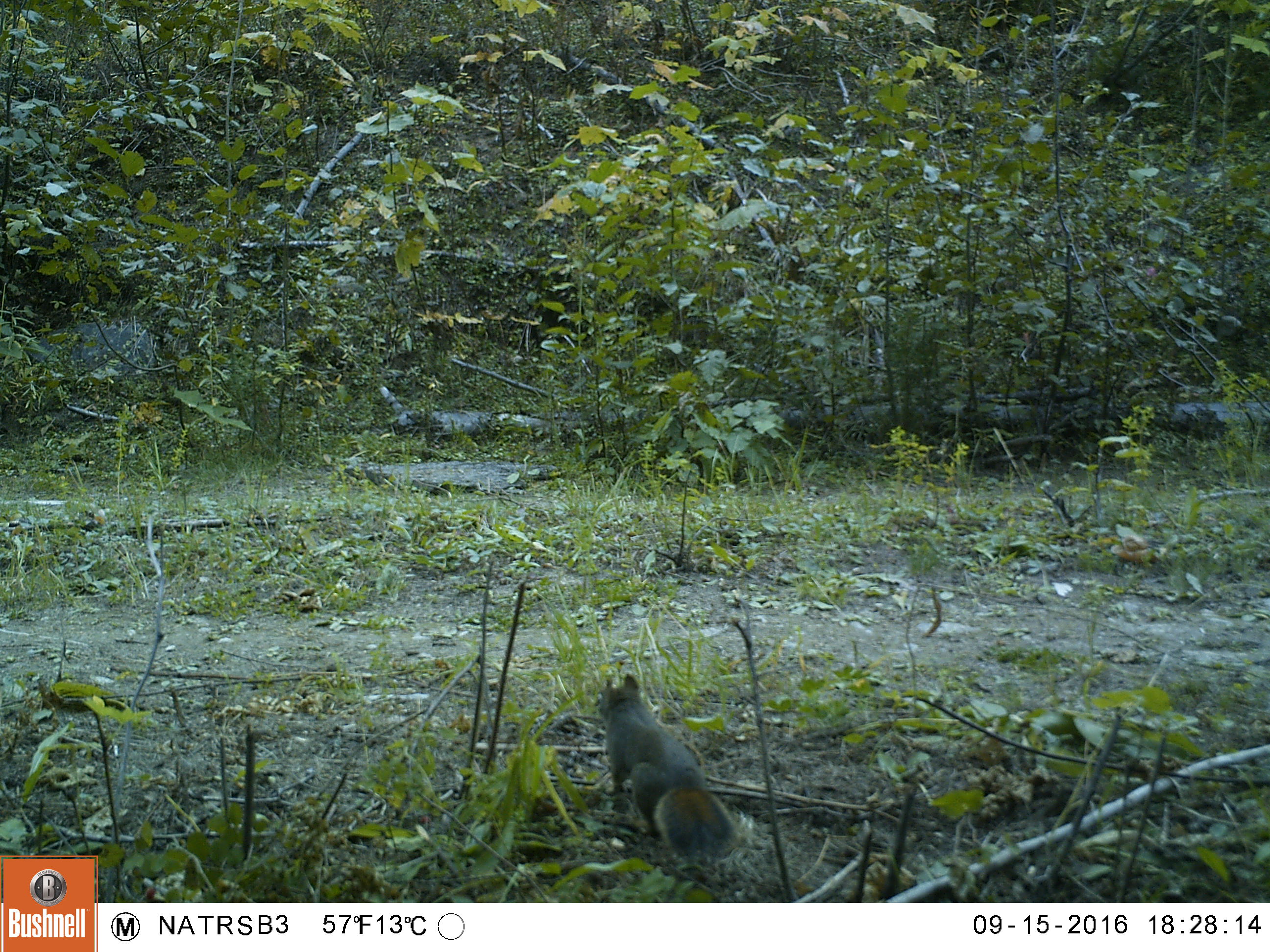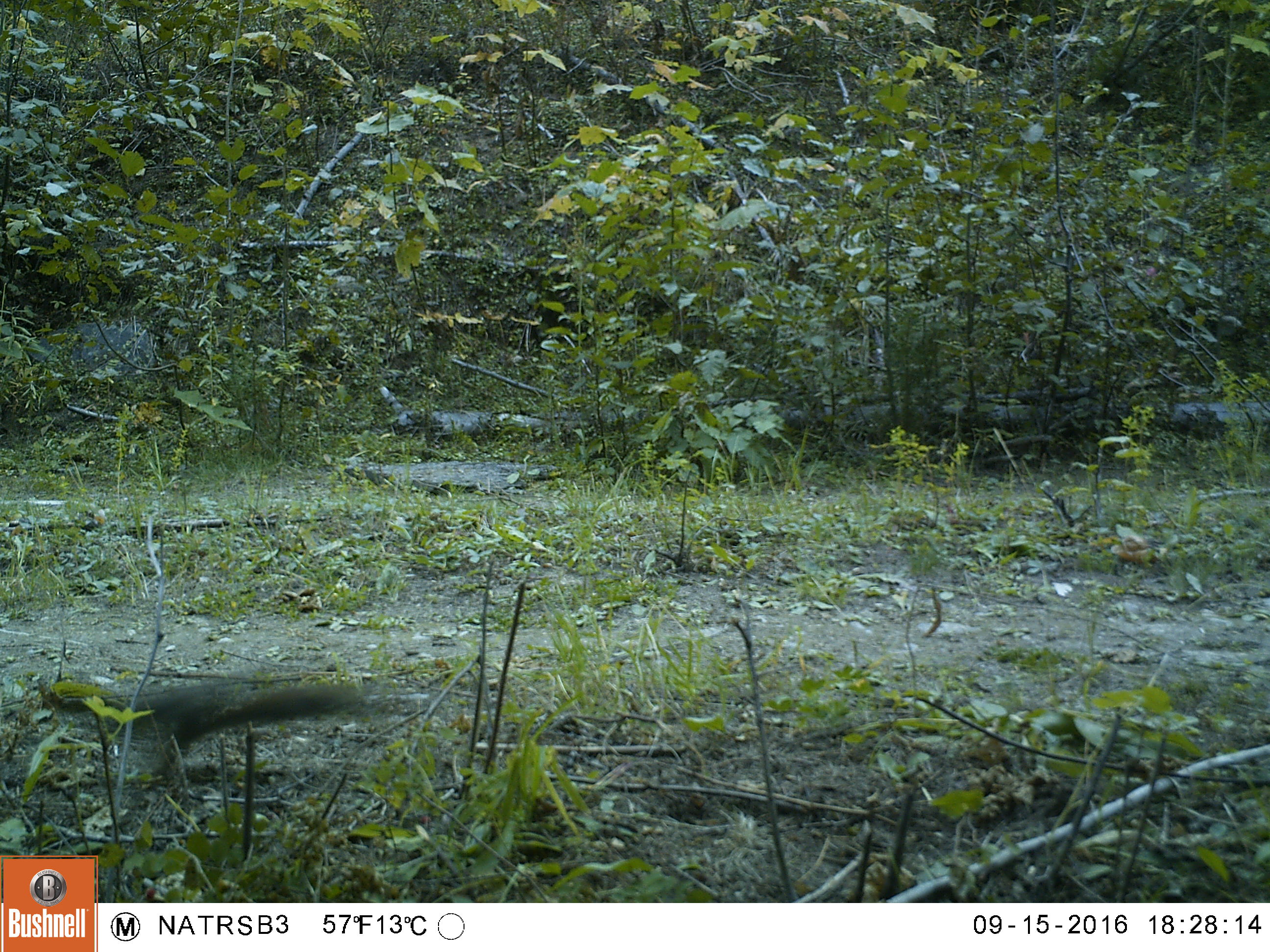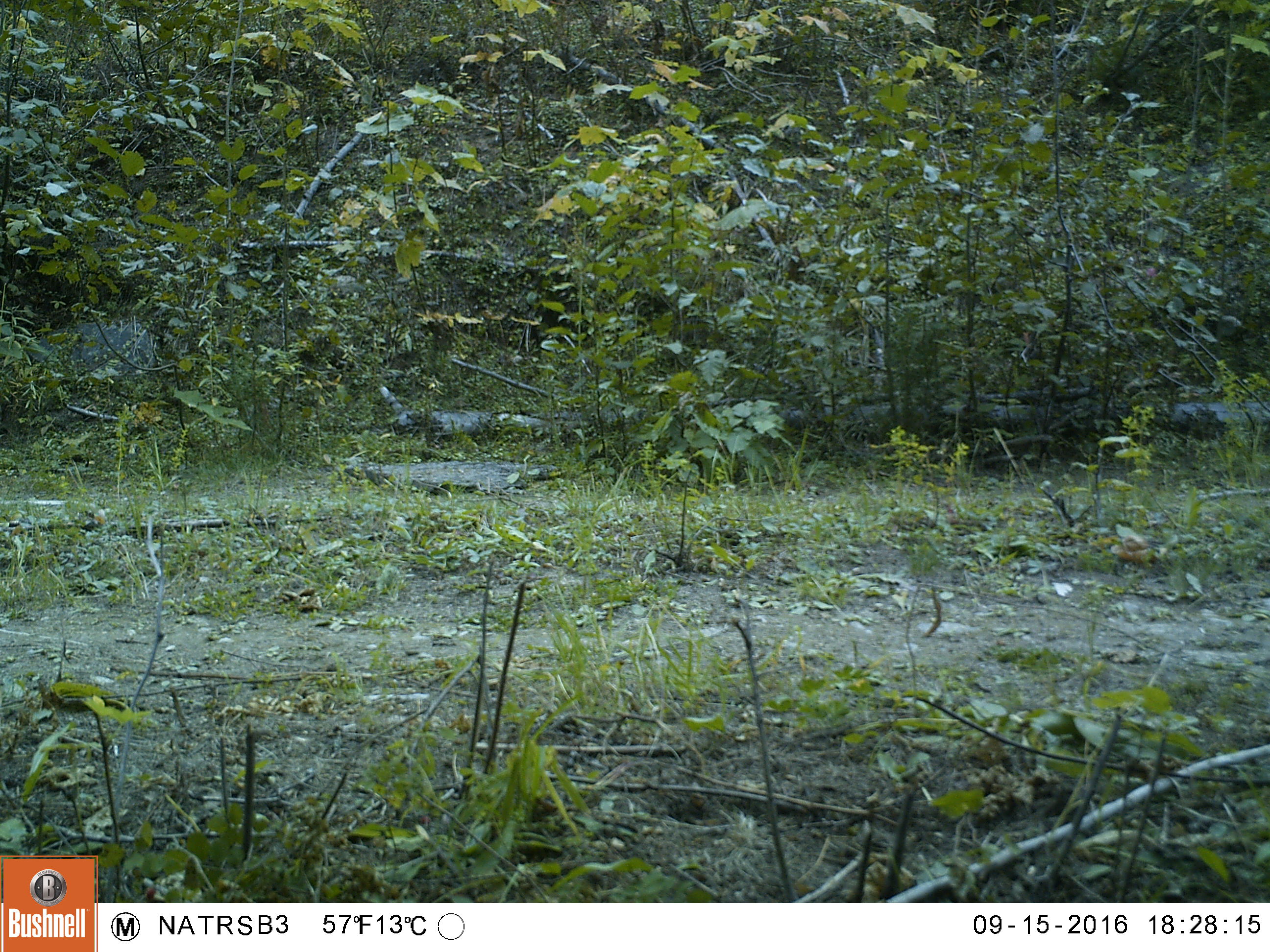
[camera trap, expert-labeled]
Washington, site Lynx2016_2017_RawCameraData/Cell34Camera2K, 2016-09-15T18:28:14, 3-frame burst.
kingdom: Animalia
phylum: Chordata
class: Mammalia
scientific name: Mammalia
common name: small mammal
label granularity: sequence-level